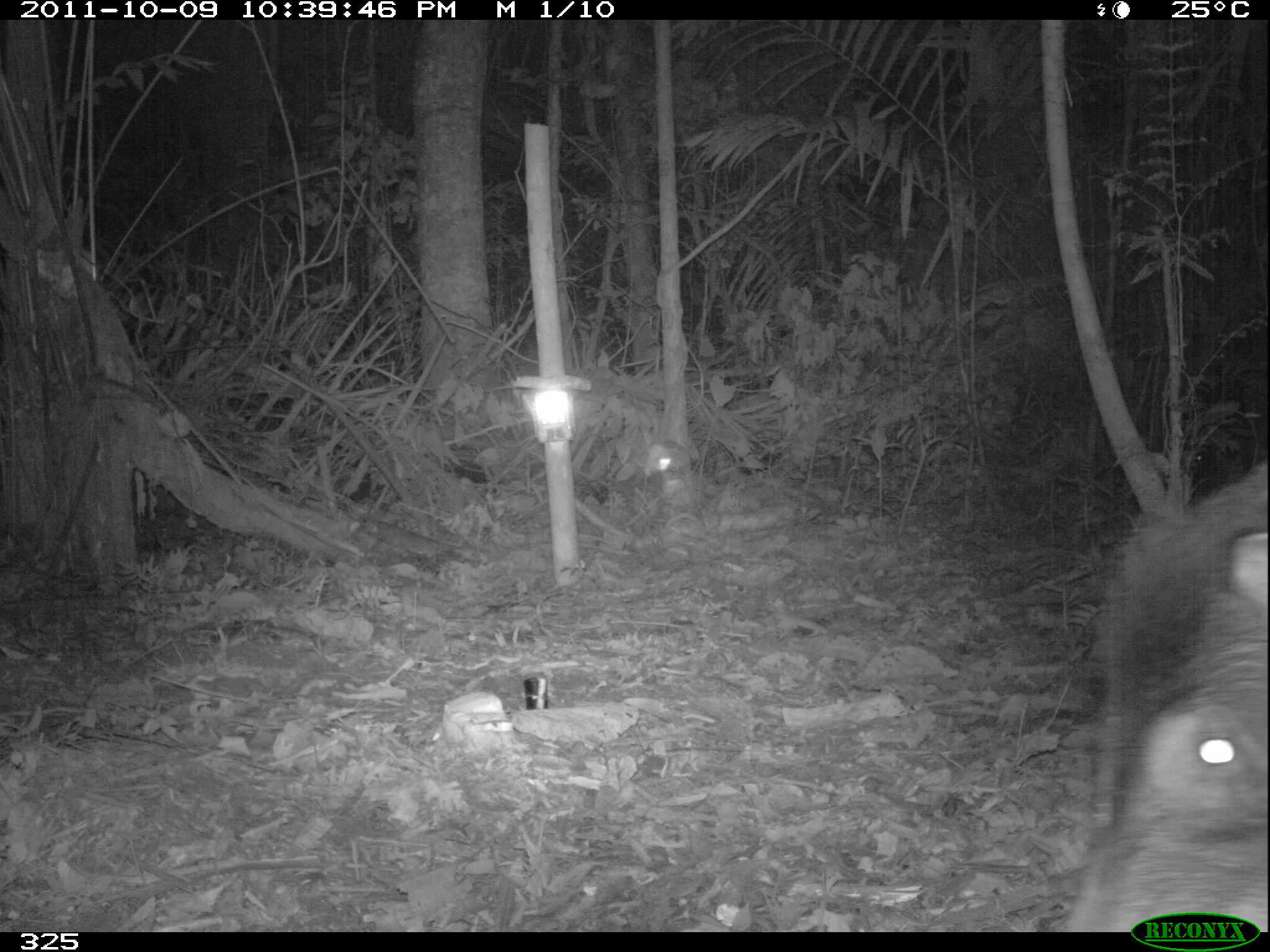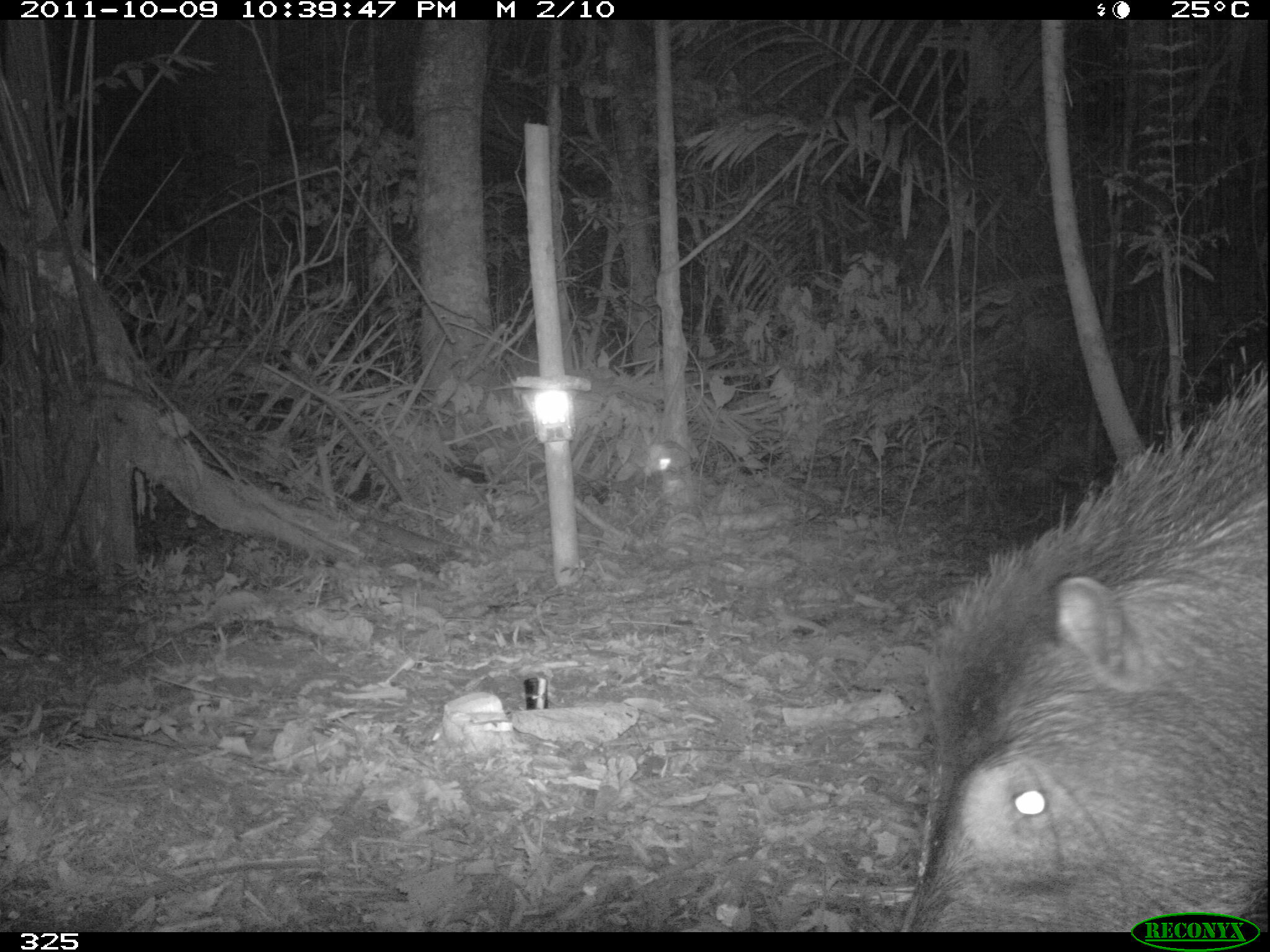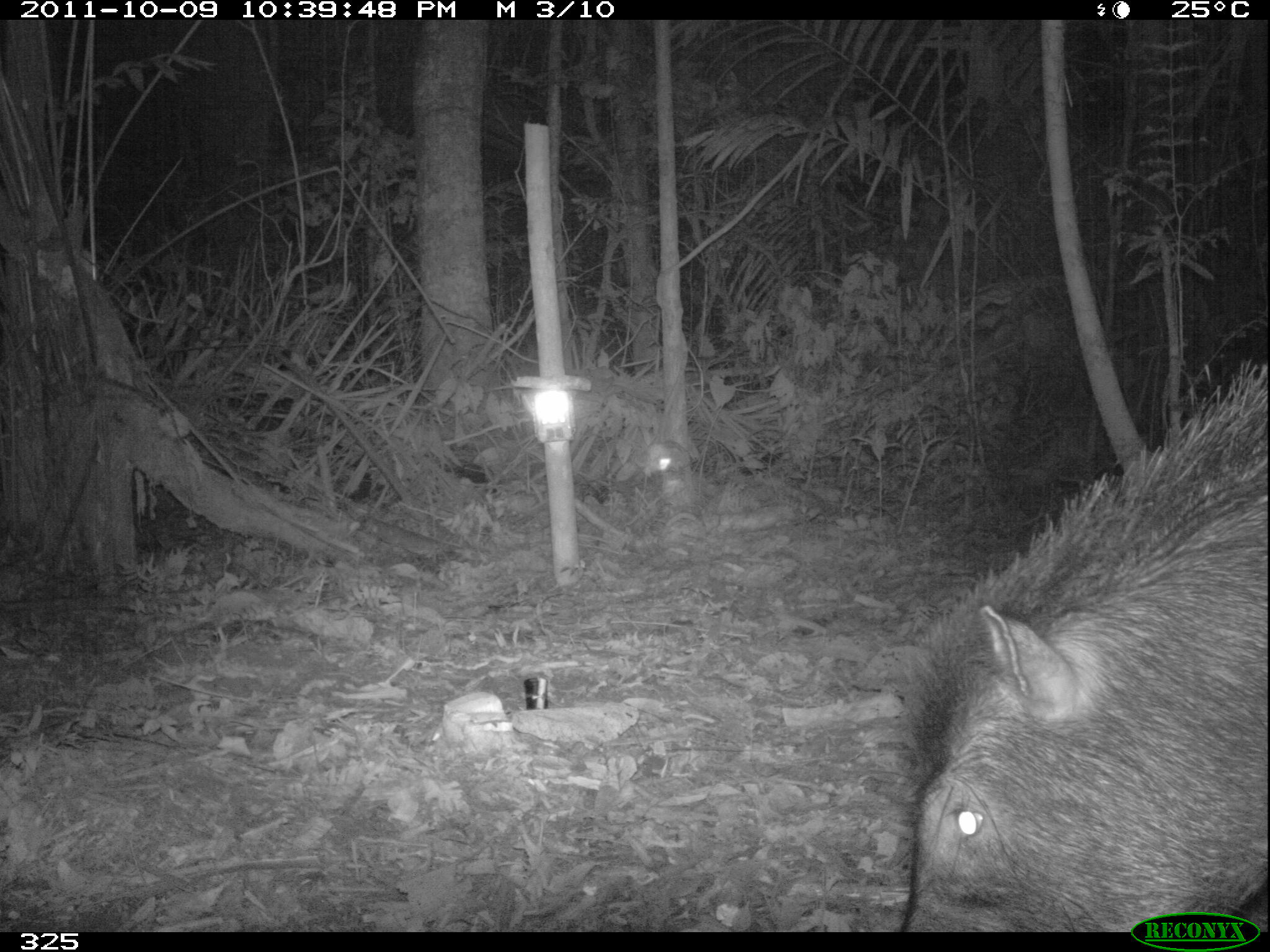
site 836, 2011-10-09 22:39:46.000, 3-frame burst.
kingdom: Animalia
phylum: Chordata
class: Mammalia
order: Artiodactyla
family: Tayassuidae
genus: Tayassu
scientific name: Tayassu pecari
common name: white-lipped peccary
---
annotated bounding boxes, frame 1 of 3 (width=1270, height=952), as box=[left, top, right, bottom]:
tayassu pecari: box=[1071, 462, 1269, 929]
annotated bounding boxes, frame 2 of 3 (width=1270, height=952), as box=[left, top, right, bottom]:
tayassu pecari: box=[895, 352, 1270, 932]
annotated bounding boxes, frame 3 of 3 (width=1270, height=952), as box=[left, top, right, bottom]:
tayassu pecari: box=[887, 352, 1268, 931]